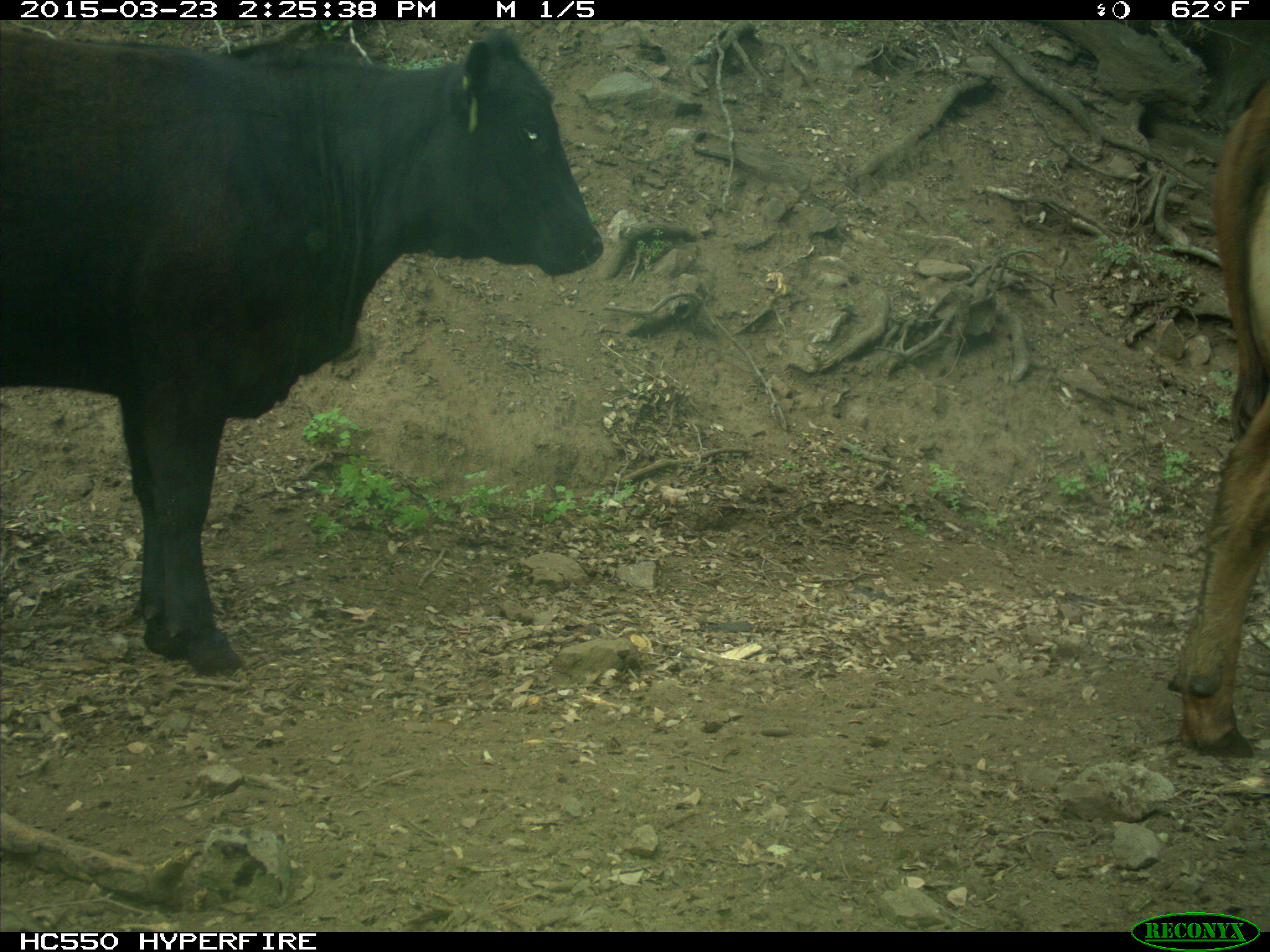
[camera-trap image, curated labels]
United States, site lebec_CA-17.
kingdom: Animalia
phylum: Chordata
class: Mammalia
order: Artiodactyla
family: Bovidae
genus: Bos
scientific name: Bos taurus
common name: domestic cow